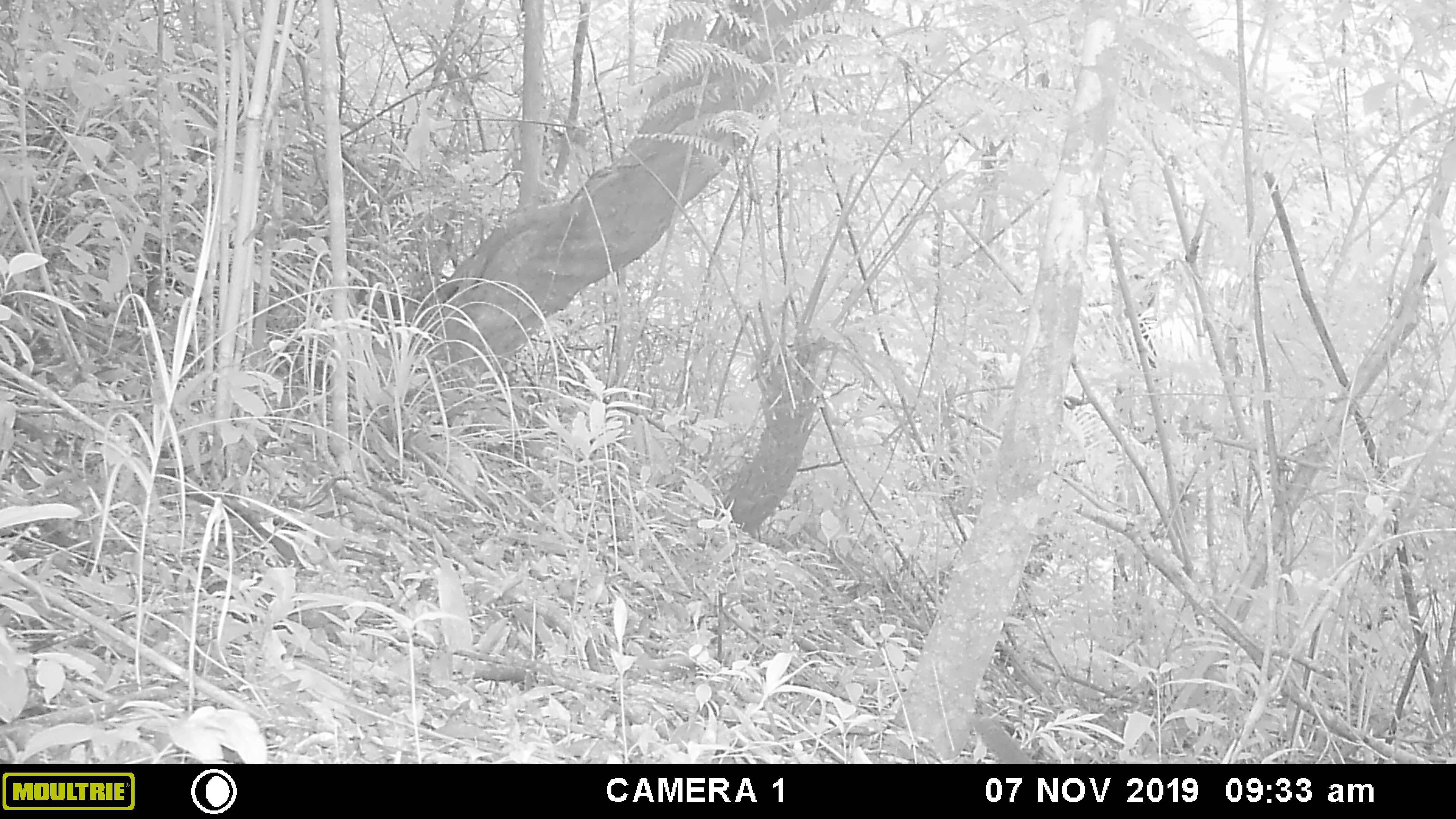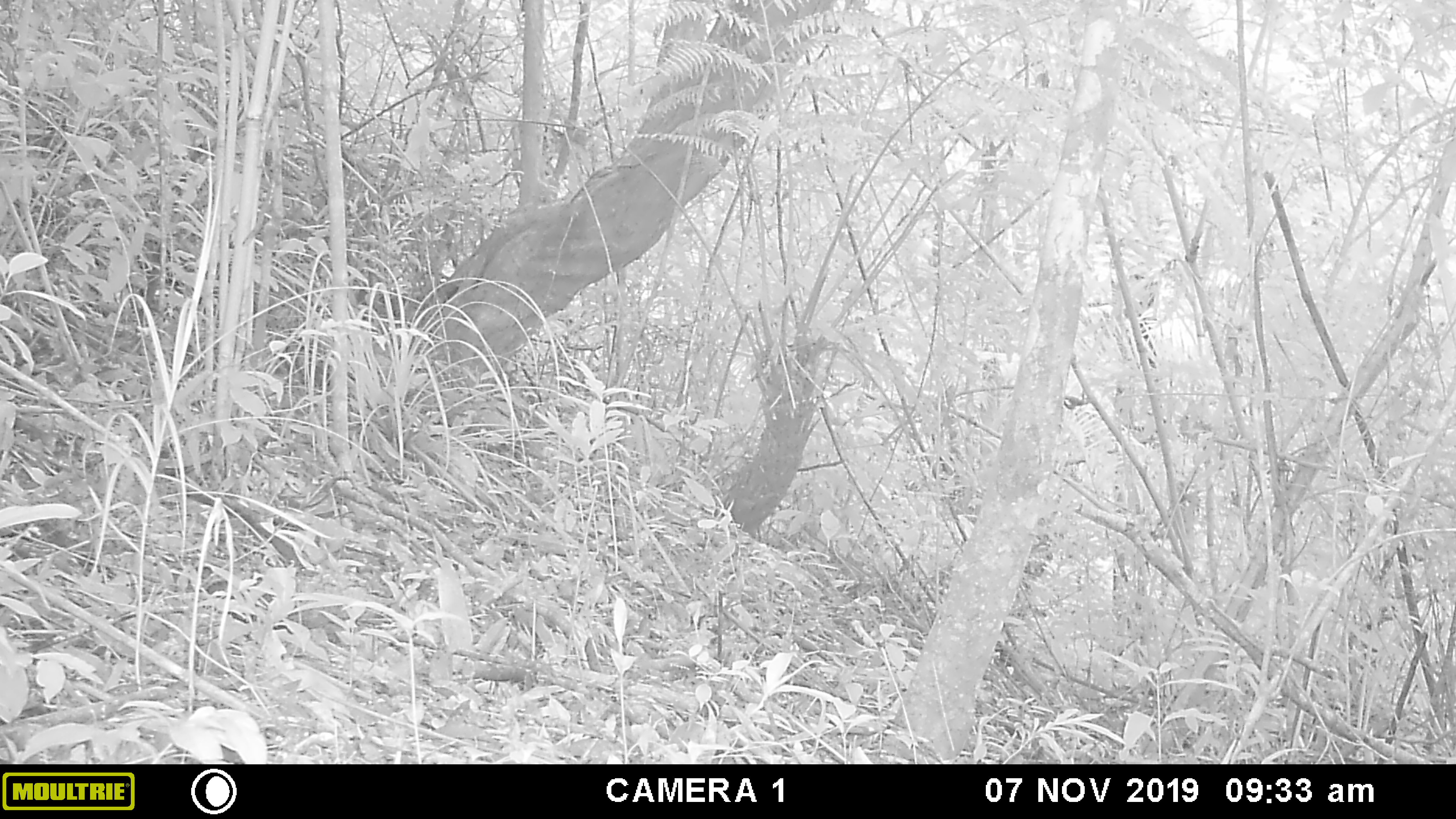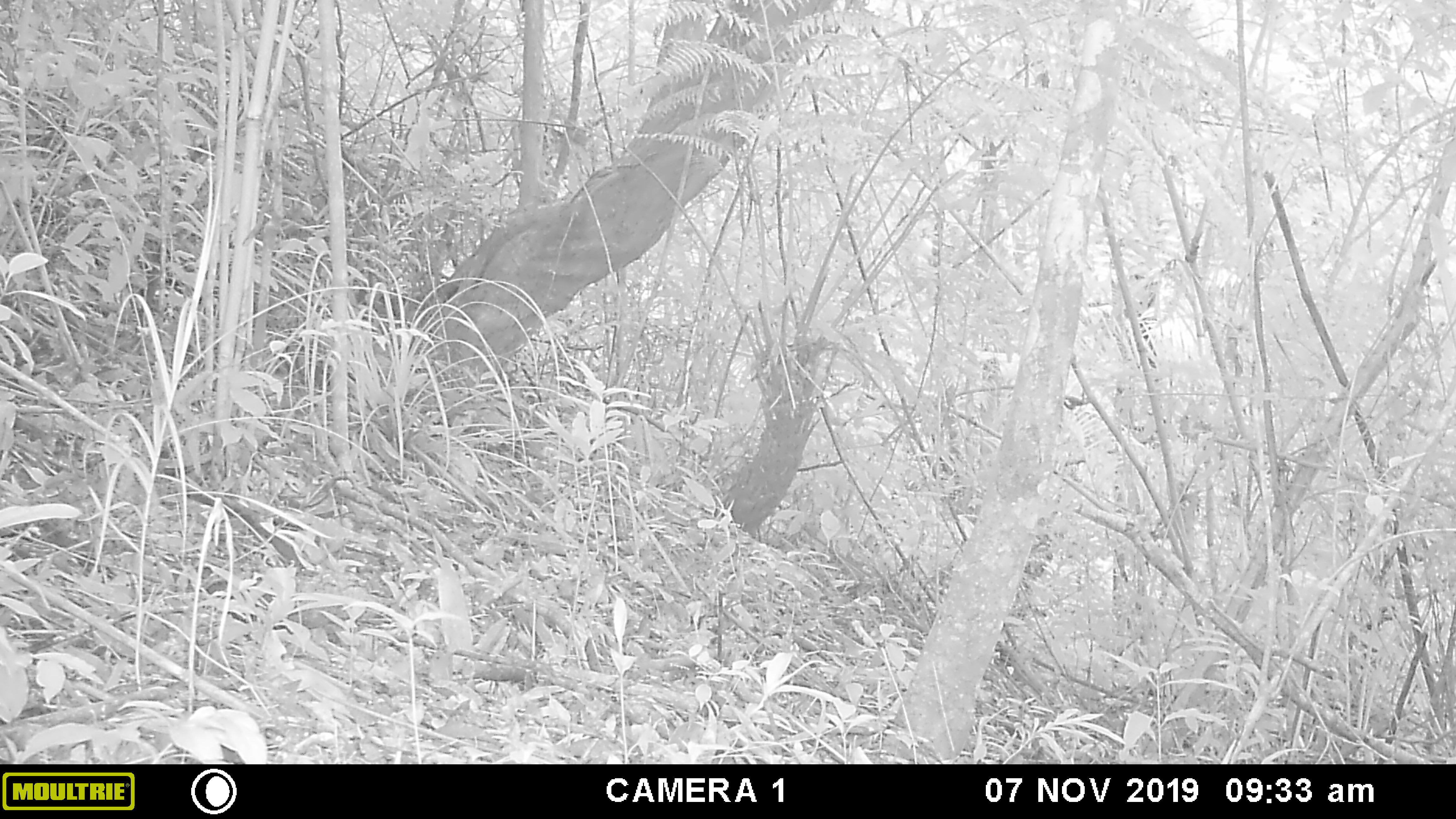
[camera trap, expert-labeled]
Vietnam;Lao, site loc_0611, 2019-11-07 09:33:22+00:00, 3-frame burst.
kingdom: Animalia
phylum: Chordata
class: Mammalia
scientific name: Mammalia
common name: mammal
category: unidentified small mammal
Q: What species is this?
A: Unidentified small mammal (mammal) (Mammalia).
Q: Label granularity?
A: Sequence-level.